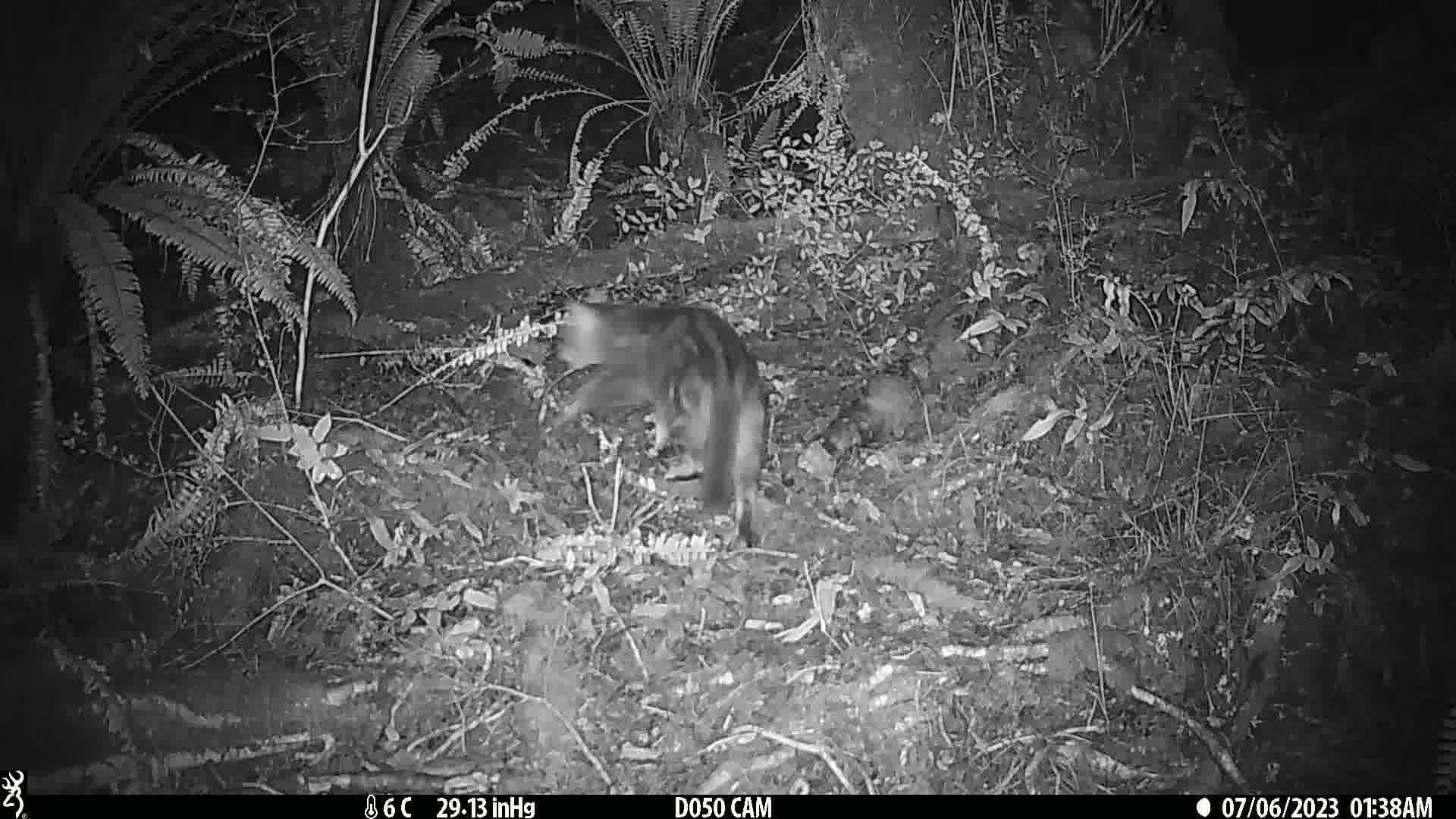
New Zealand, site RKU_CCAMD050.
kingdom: Animalia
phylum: Chordata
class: Mammalia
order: Carnivora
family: Felidae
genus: Felis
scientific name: Felis catus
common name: domestic cat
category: cat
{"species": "cat (domestic cat) (Felis catus)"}